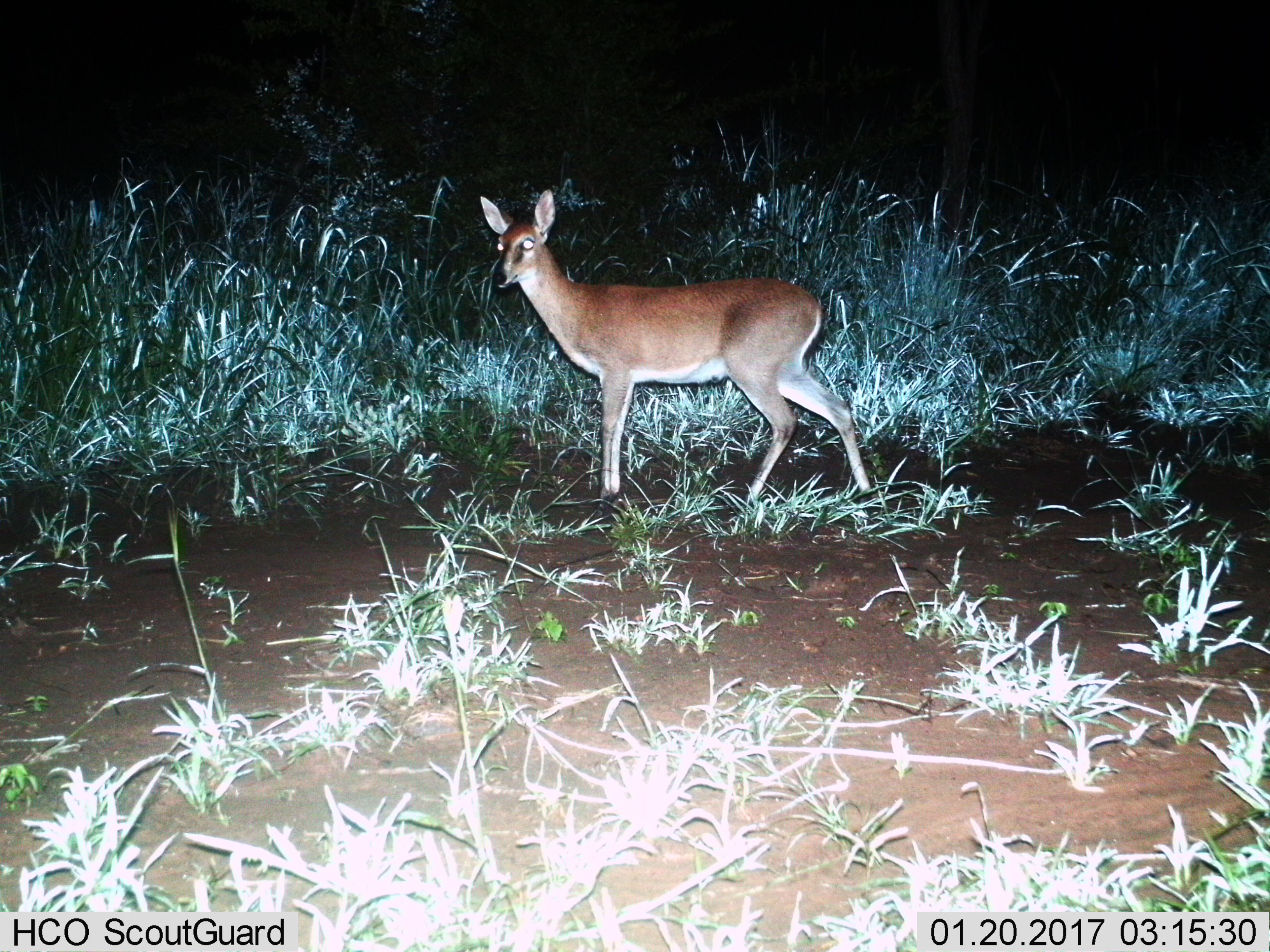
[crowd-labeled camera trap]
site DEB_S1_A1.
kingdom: Animalia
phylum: Chordata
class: Mammalia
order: Artiodactyla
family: Bovidae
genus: Redunca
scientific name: Redunca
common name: reedbuck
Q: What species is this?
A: Reedbuck (Redunca).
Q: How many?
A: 1.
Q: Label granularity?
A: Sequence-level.